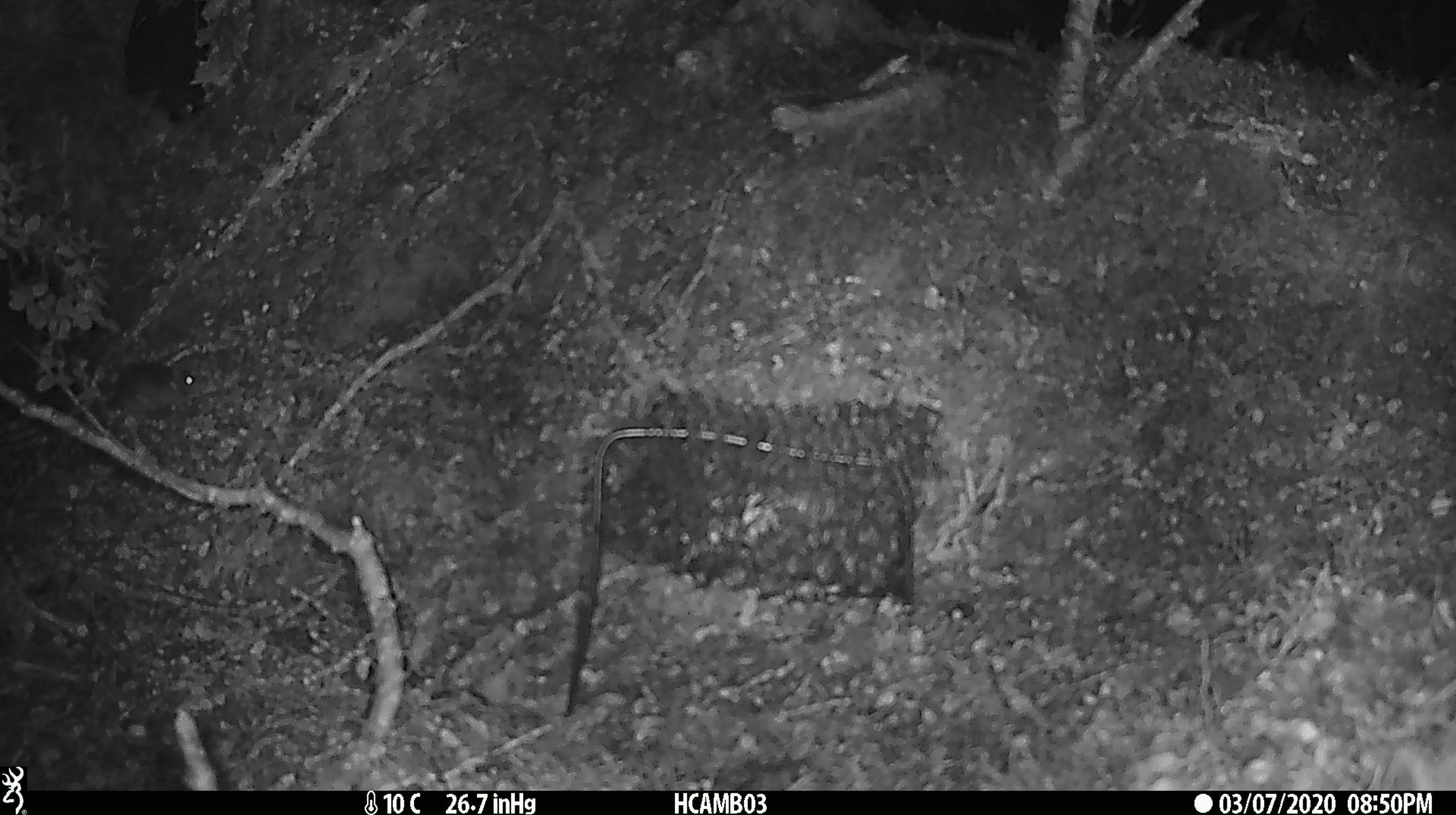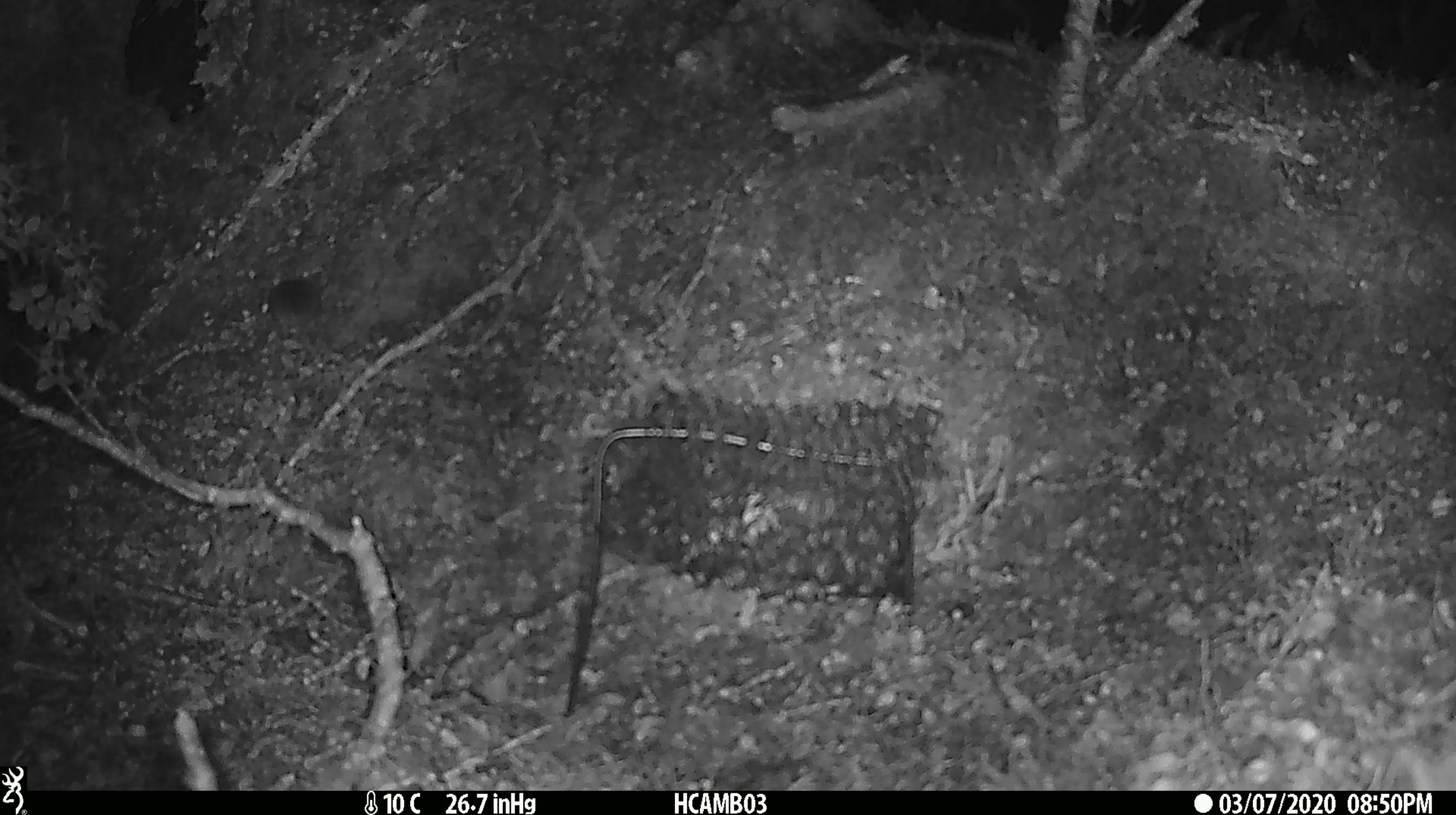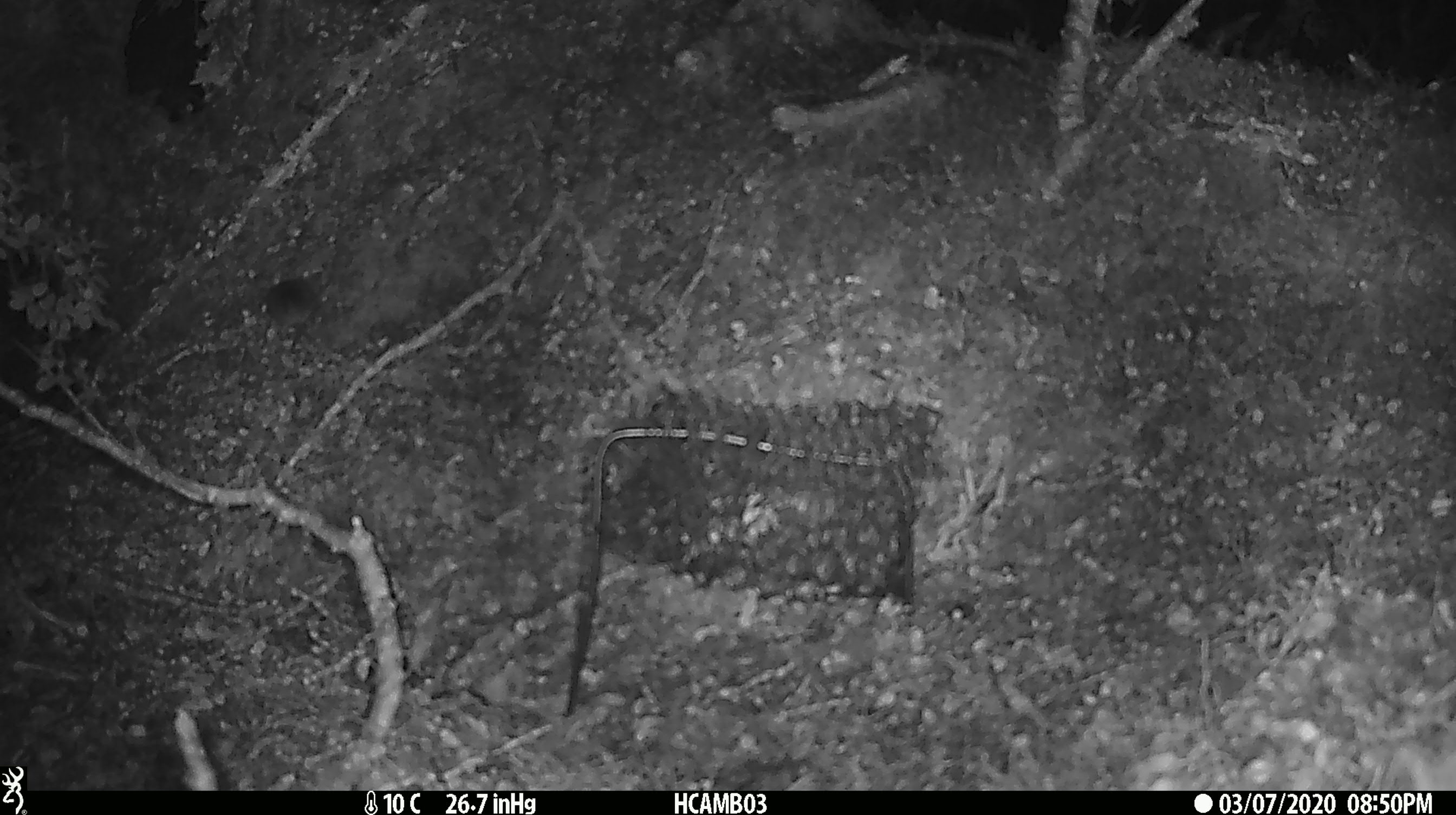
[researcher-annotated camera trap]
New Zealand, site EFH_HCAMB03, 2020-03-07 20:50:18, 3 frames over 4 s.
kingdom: Animalia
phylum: Chordata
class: Mammalia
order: Rodentia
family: Muridae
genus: Mus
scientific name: Mus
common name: mouse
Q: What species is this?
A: Mouse (Mus).